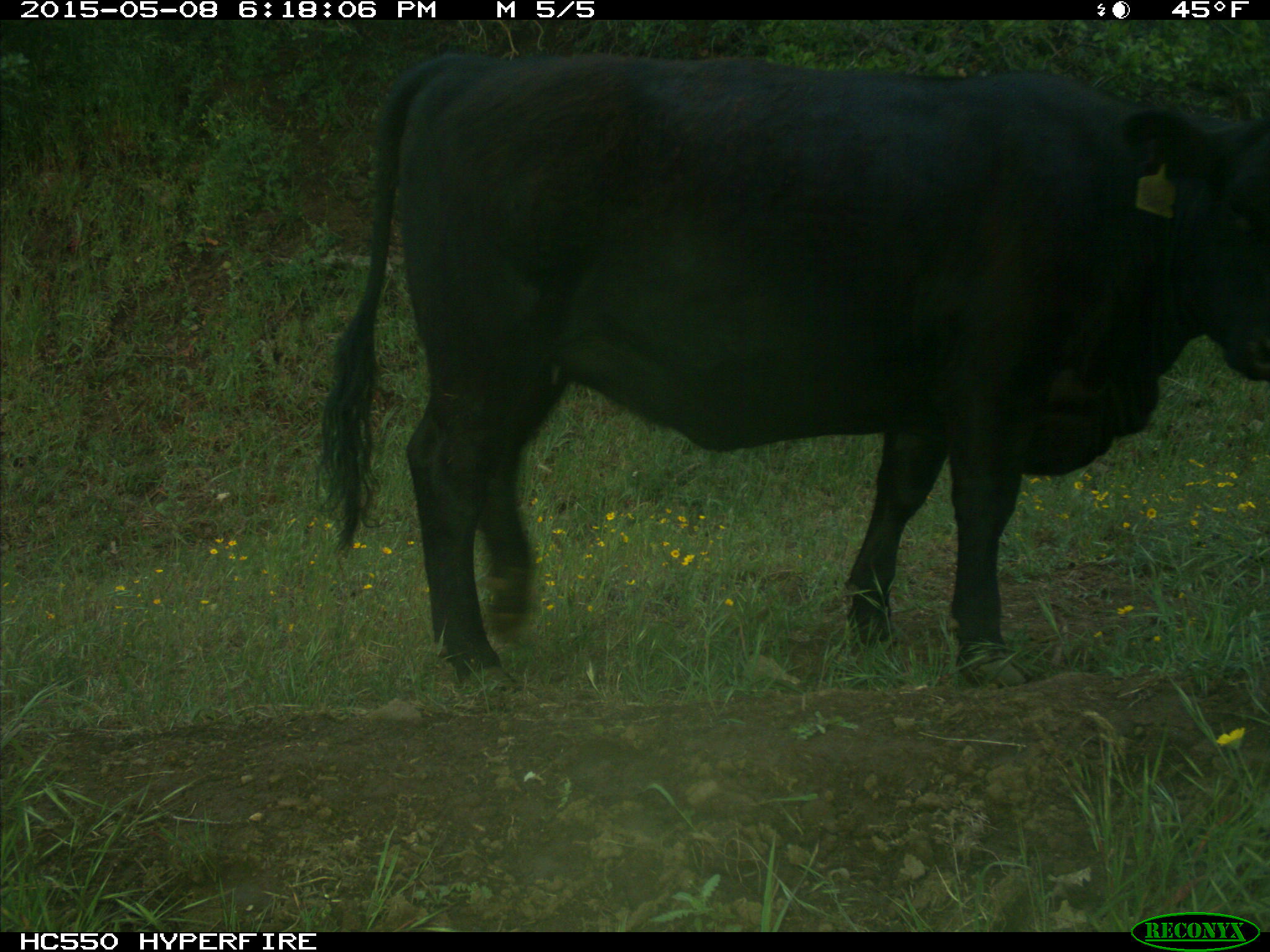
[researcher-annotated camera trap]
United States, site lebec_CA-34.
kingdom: Animalia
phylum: Chordata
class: Mammalia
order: Artiodactyla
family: Bovidae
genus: Bos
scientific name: Bos taurus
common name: domestic cow